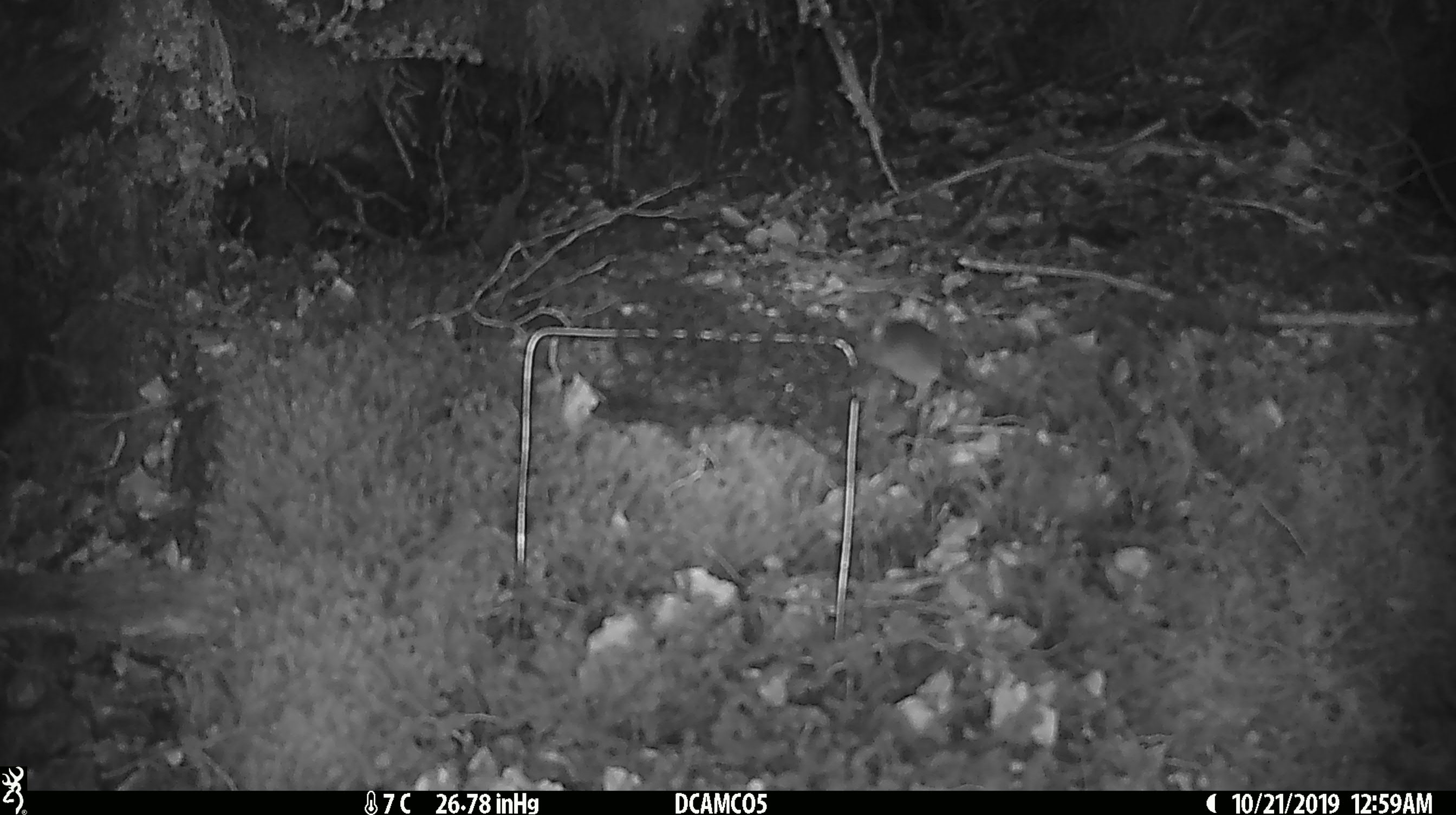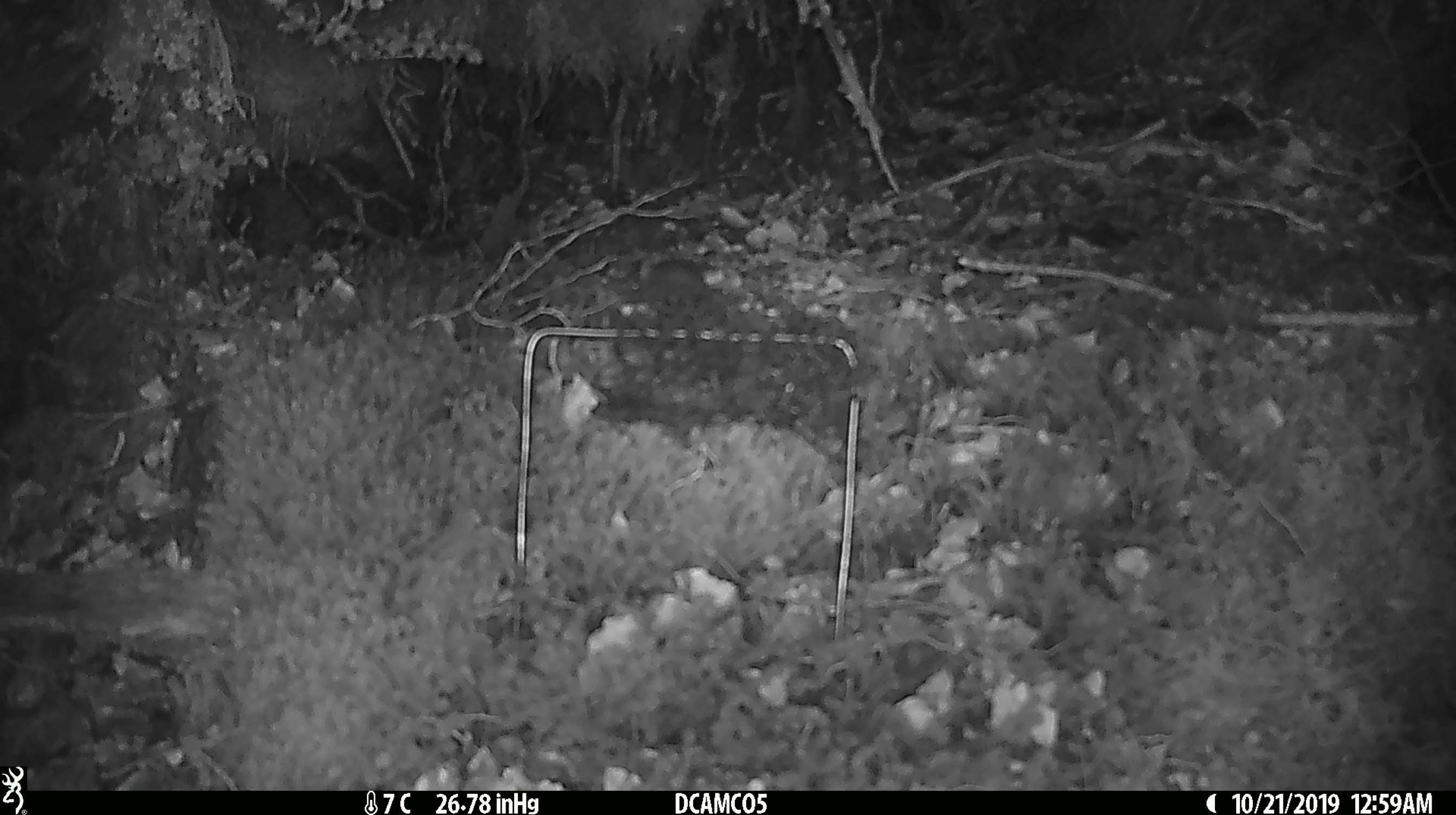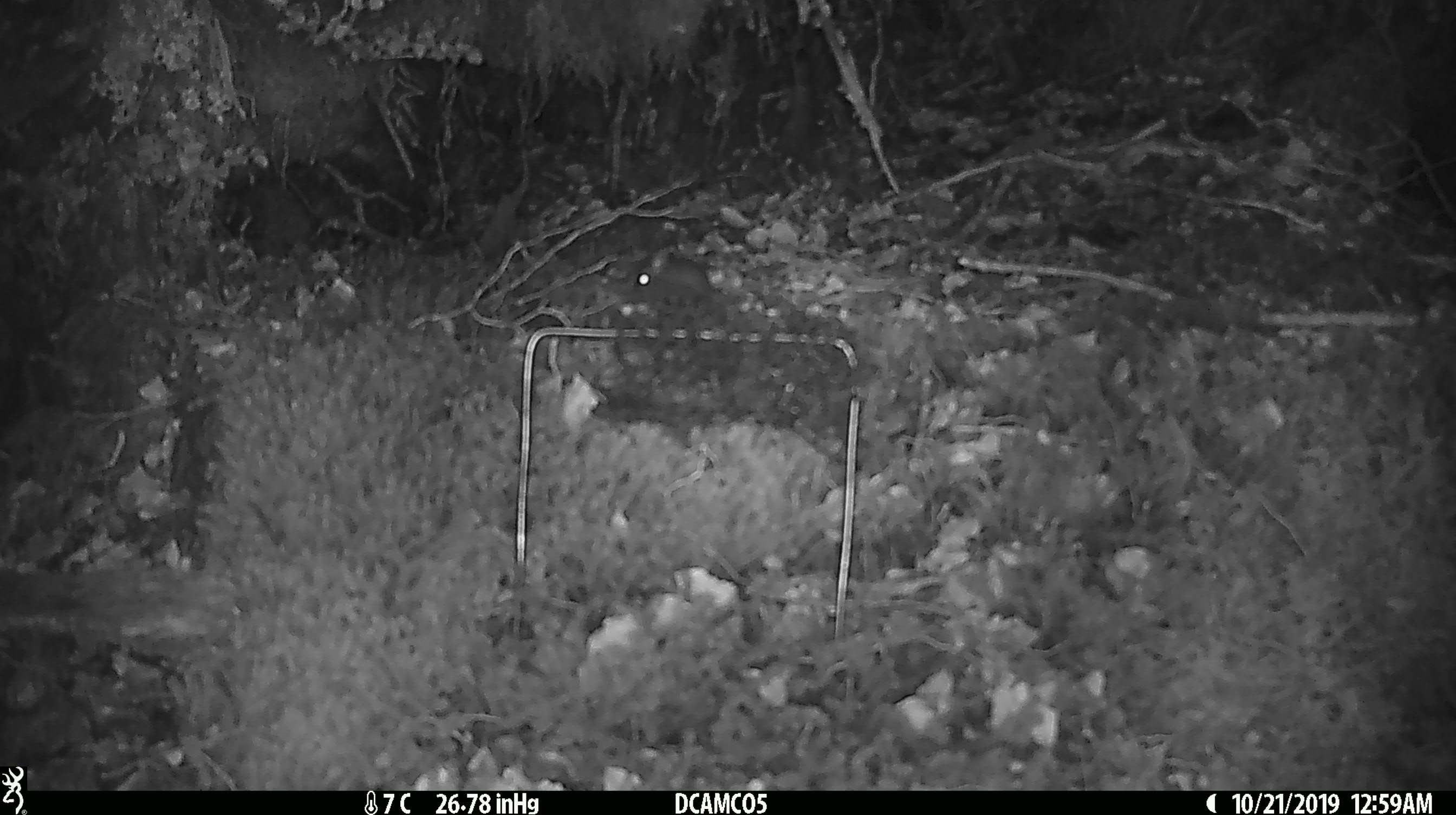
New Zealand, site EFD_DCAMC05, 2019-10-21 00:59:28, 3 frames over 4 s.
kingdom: Animalia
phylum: Chordata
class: Mammalia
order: Rodentia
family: Muridae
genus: Mus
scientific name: Mus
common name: mouse